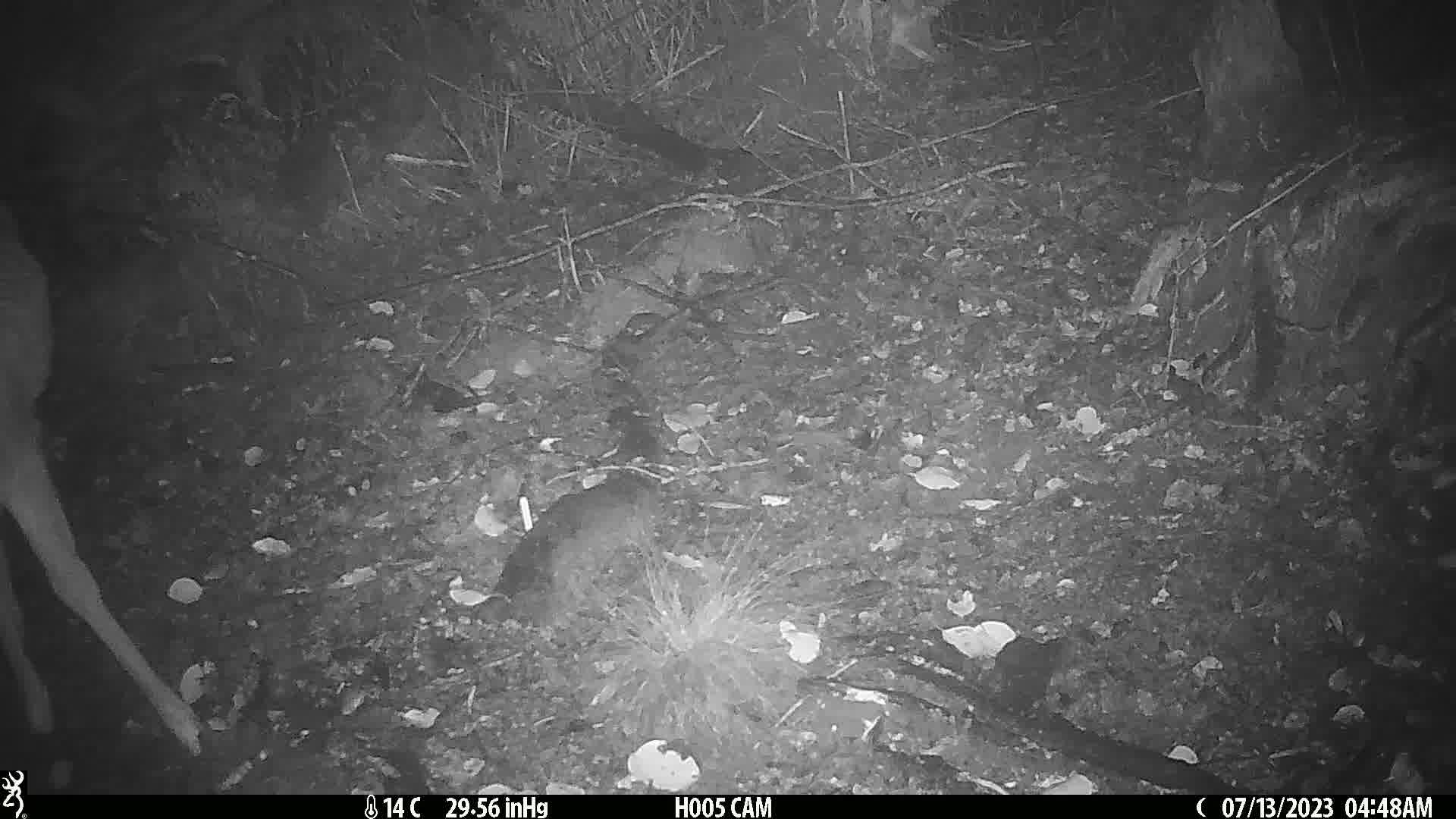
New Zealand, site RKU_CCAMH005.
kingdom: Animalia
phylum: Chordata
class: Mammalia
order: Artiodactyla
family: Cervidae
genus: Odocoileus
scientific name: Odocoileus virginianus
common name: white-tailed deer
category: white tailed deer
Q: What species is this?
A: White tailed deer (white-tailed deer) (Odocoileus virginianus).